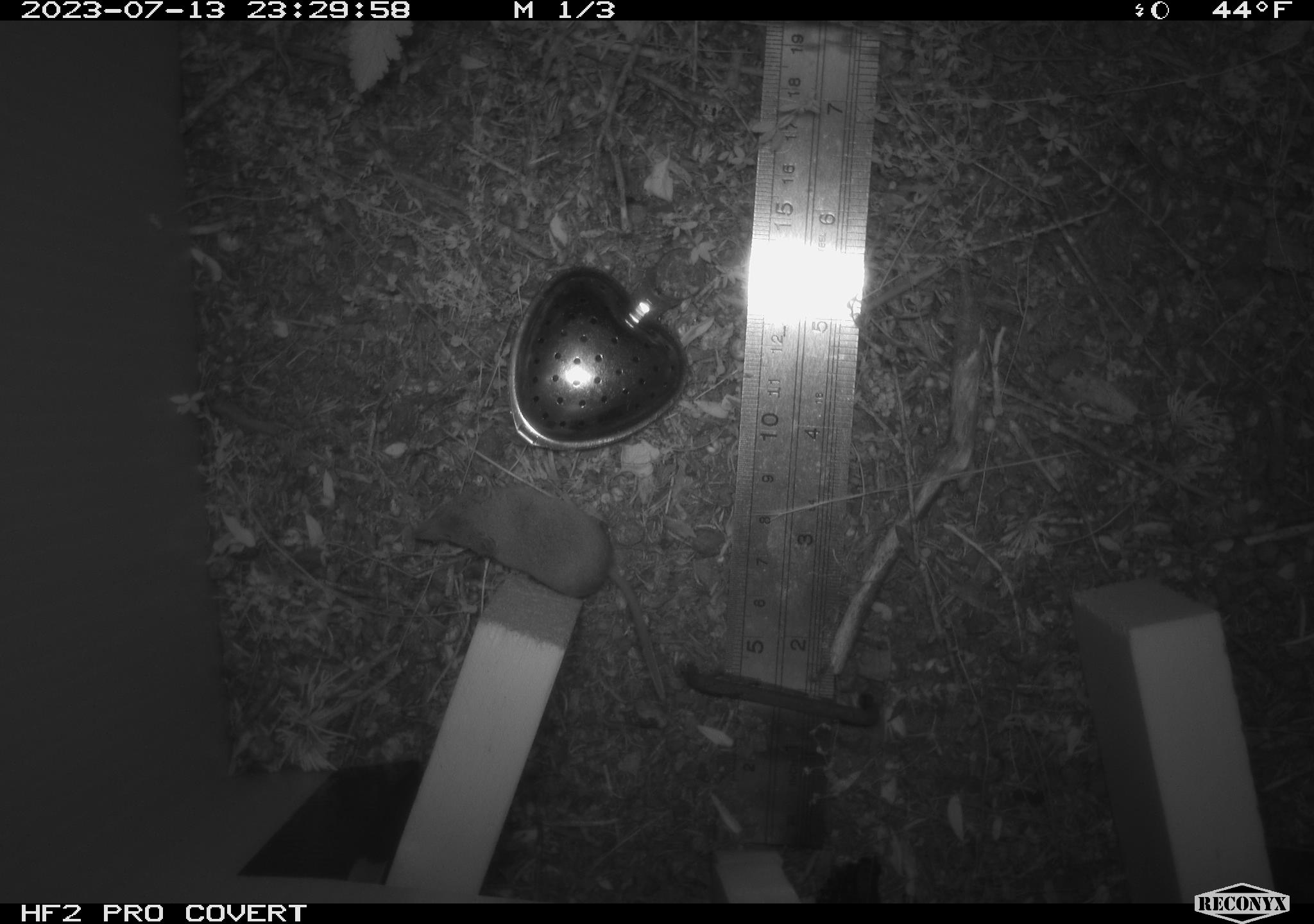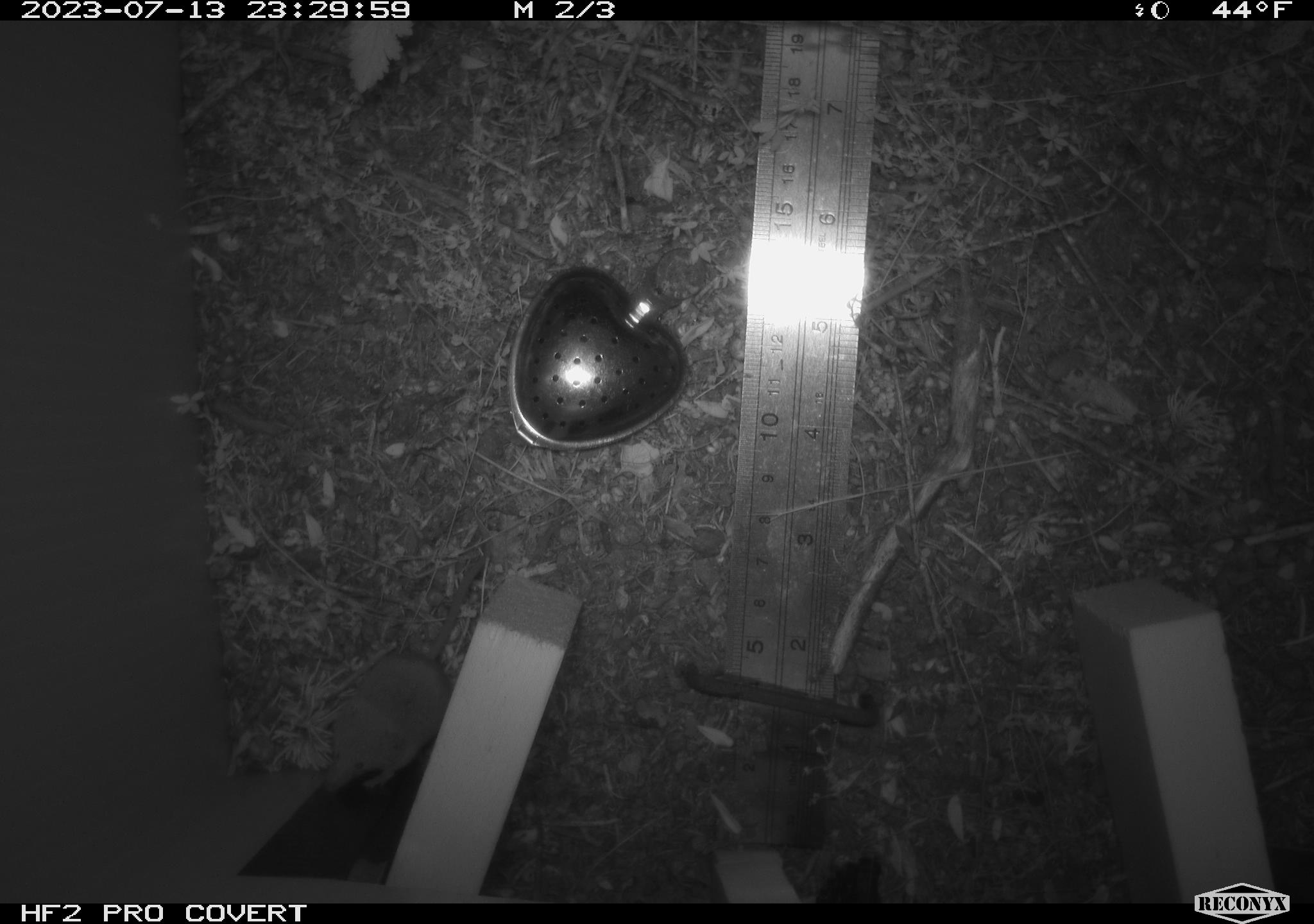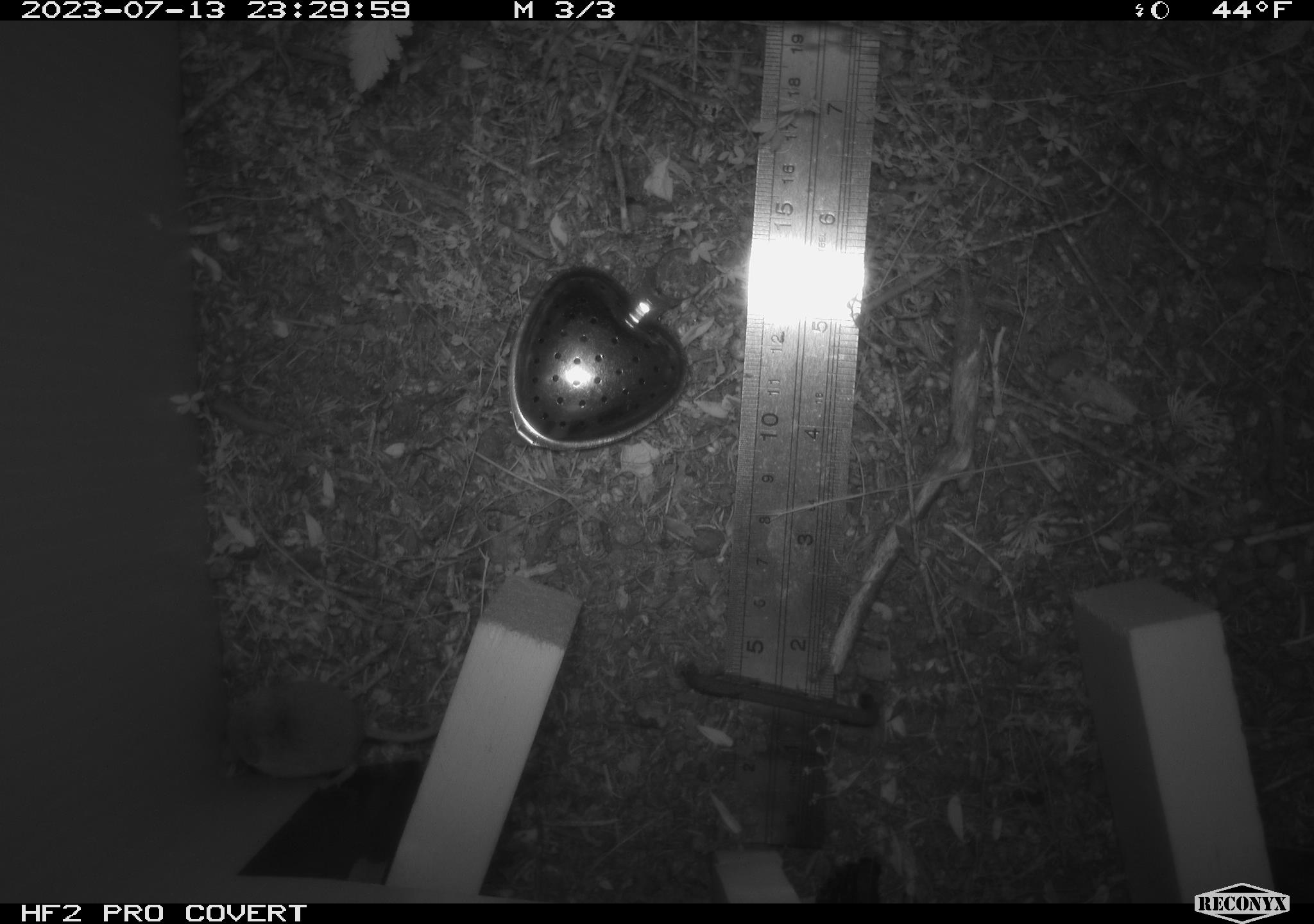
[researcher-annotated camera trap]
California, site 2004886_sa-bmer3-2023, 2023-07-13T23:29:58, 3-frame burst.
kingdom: Animalia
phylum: Chordata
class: Mammalia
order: Eulipotyphla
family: Soricidae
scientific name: Soricidae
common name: shrews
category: soricidae family